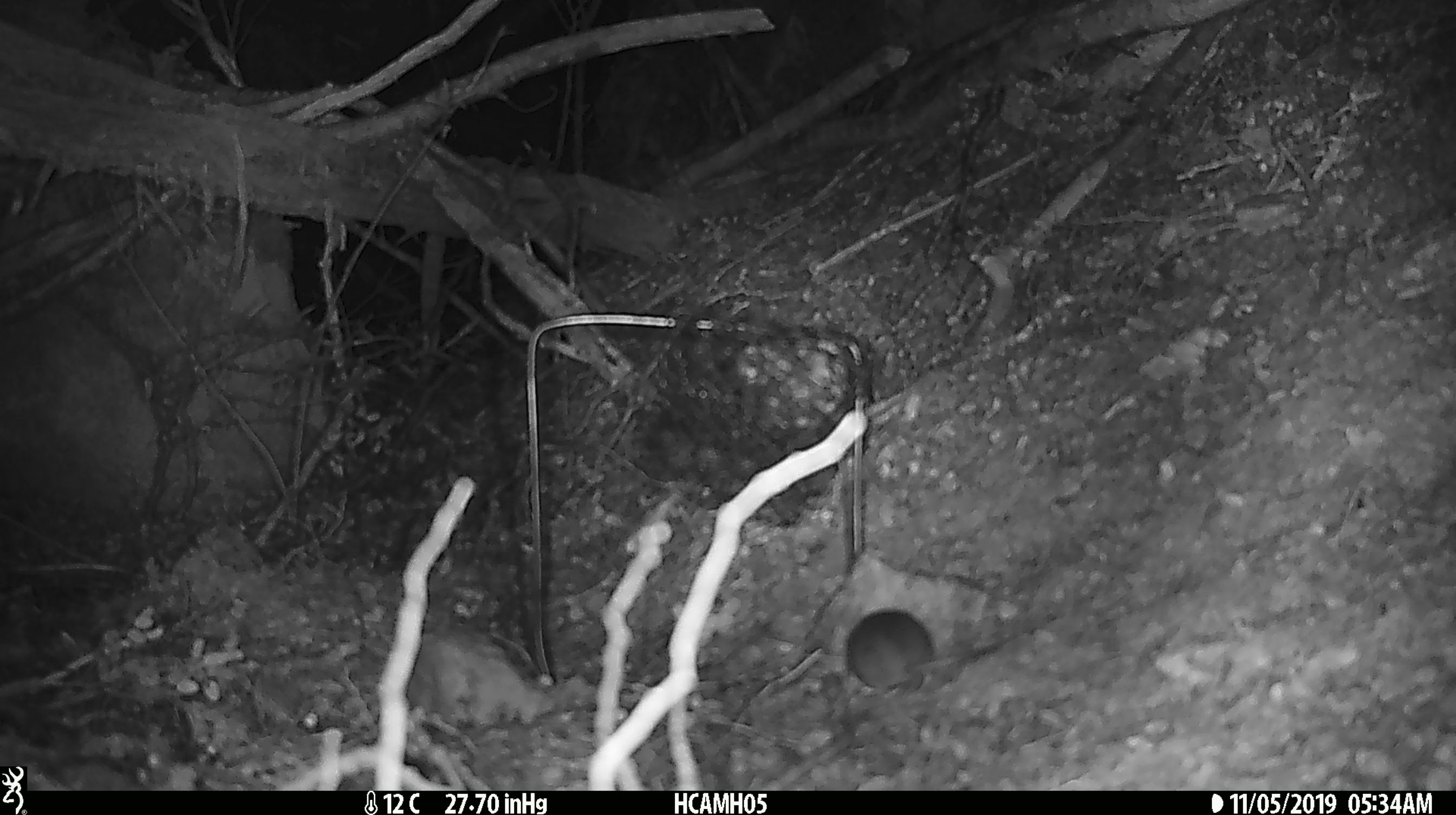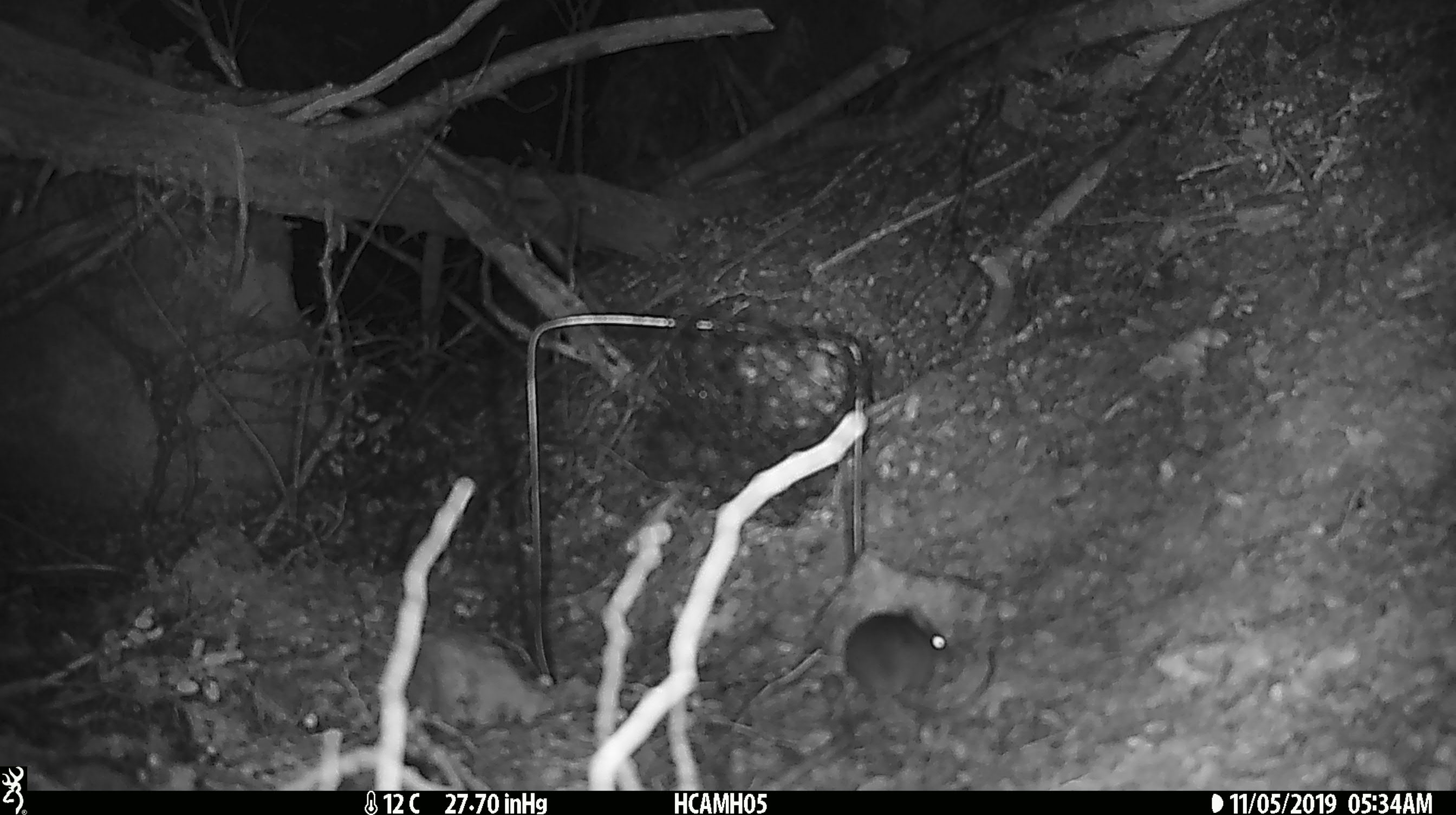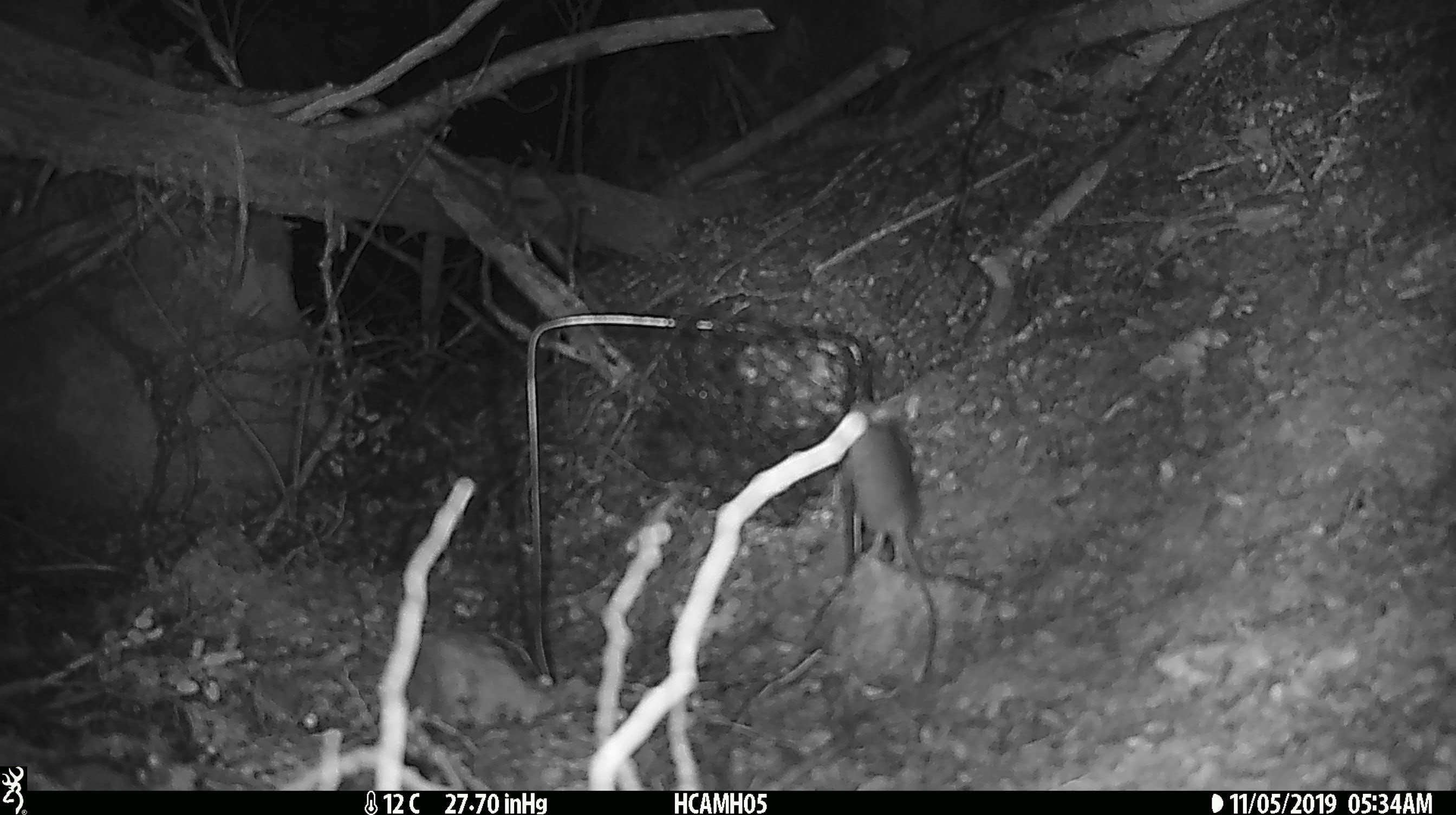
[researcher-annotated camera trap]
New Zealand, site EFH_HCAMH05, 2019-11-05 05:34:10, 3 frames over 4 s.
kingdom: Animalia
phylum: Chordata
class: Mammalia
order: Rodentia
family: Muridae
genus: Mus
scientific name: Mus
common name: mouse